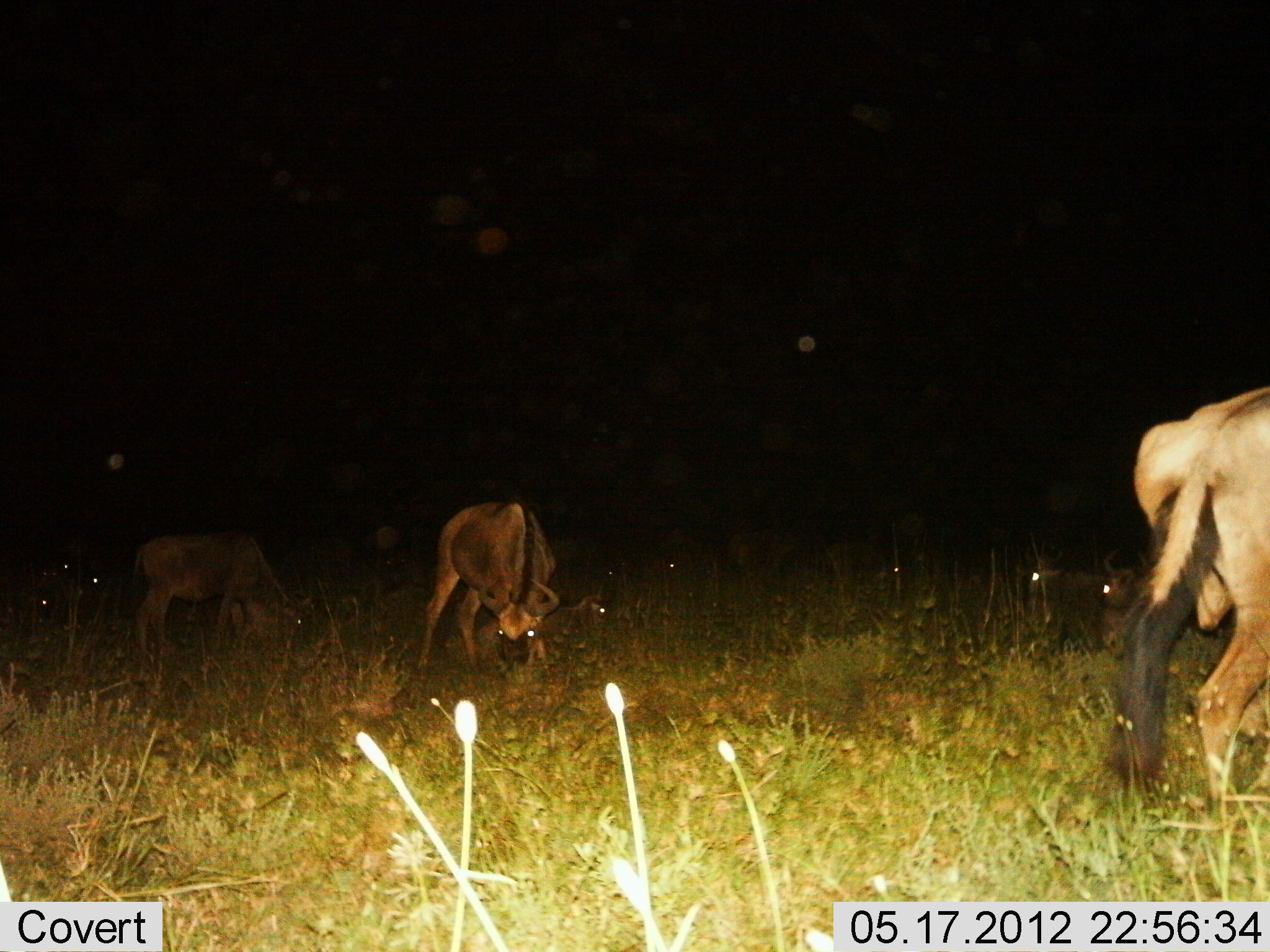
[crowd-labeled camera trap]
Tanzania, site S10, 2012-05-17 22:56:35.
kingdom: Animalia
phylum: Chordata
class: Mammalia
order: Artiodactyla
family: Bovidae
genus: Connochaetes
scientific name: Connochaetes taurinus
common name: blue wildebeest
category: wildebeest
Wildebeest (blue wildebeest) (Connochaetes taurinus), count 10. Behavior (volunteer vote fractions): standing 60%, resting 70%, moving 10%, interacting 10%. Young present (vote fraction): 0%. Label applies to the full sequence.